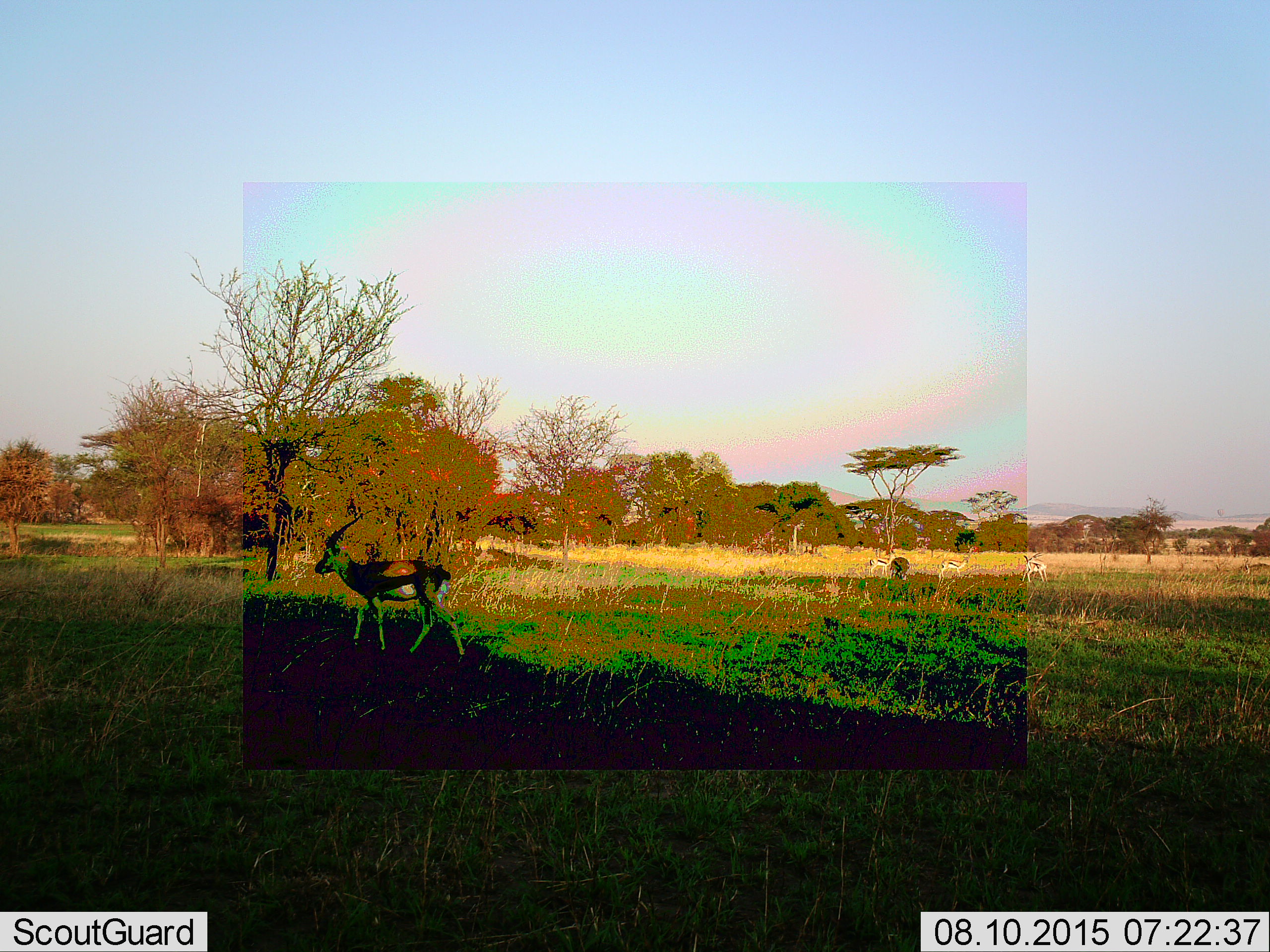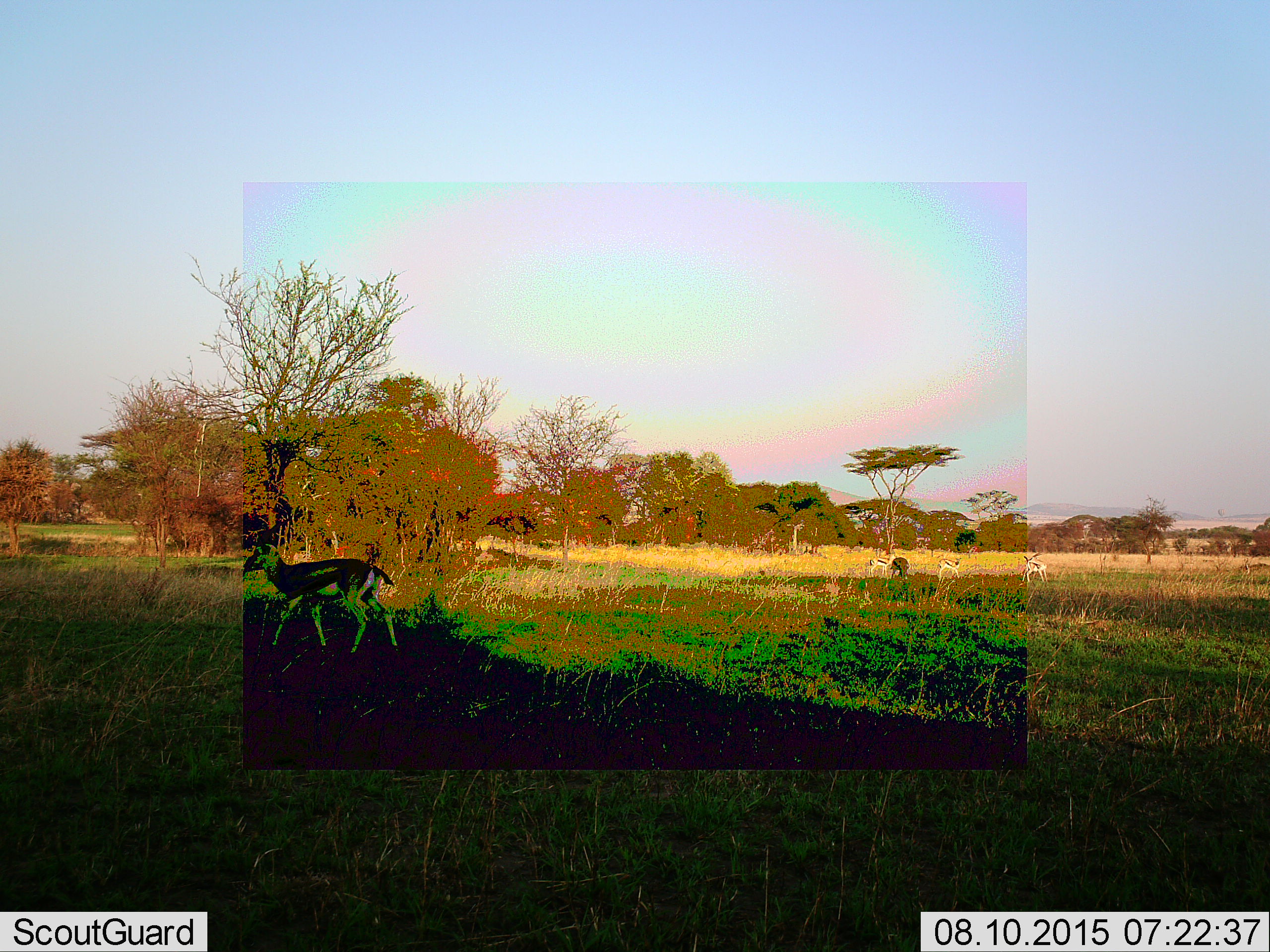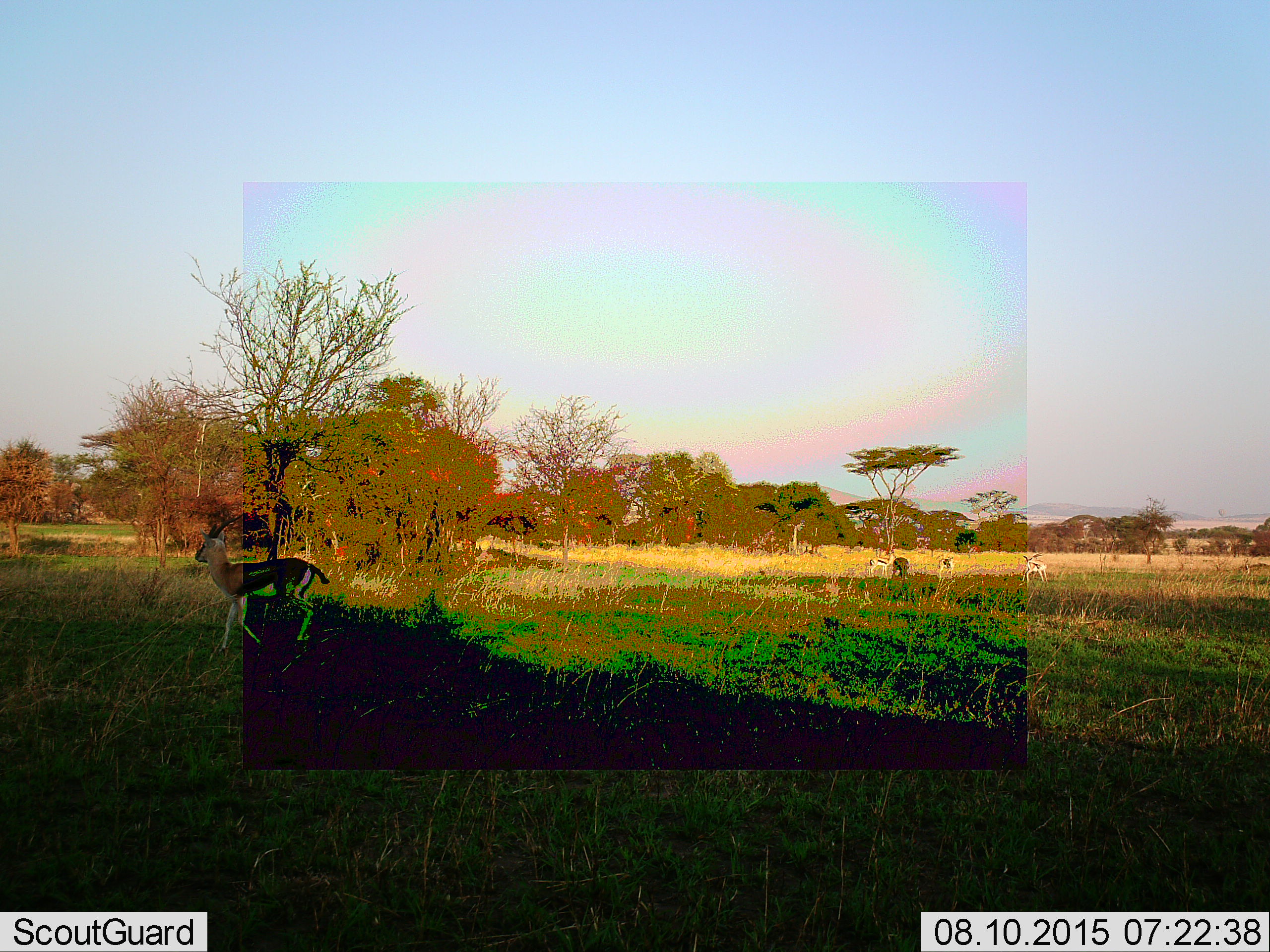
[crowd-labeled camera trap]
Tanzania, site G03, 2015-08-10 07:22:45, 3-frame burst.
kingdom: Animalia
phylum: Chordata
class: Mammalia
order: Artiodactyla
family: Bovidae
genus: Eudorcas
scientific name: Eudorcas thomsonii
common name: thomson's gazelle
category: gazellethomsons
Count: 5.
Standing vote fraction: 65%.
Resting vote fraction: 6%.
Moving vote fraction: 88%.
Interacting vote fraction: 0%.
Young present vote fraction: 6%.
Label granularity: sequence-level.